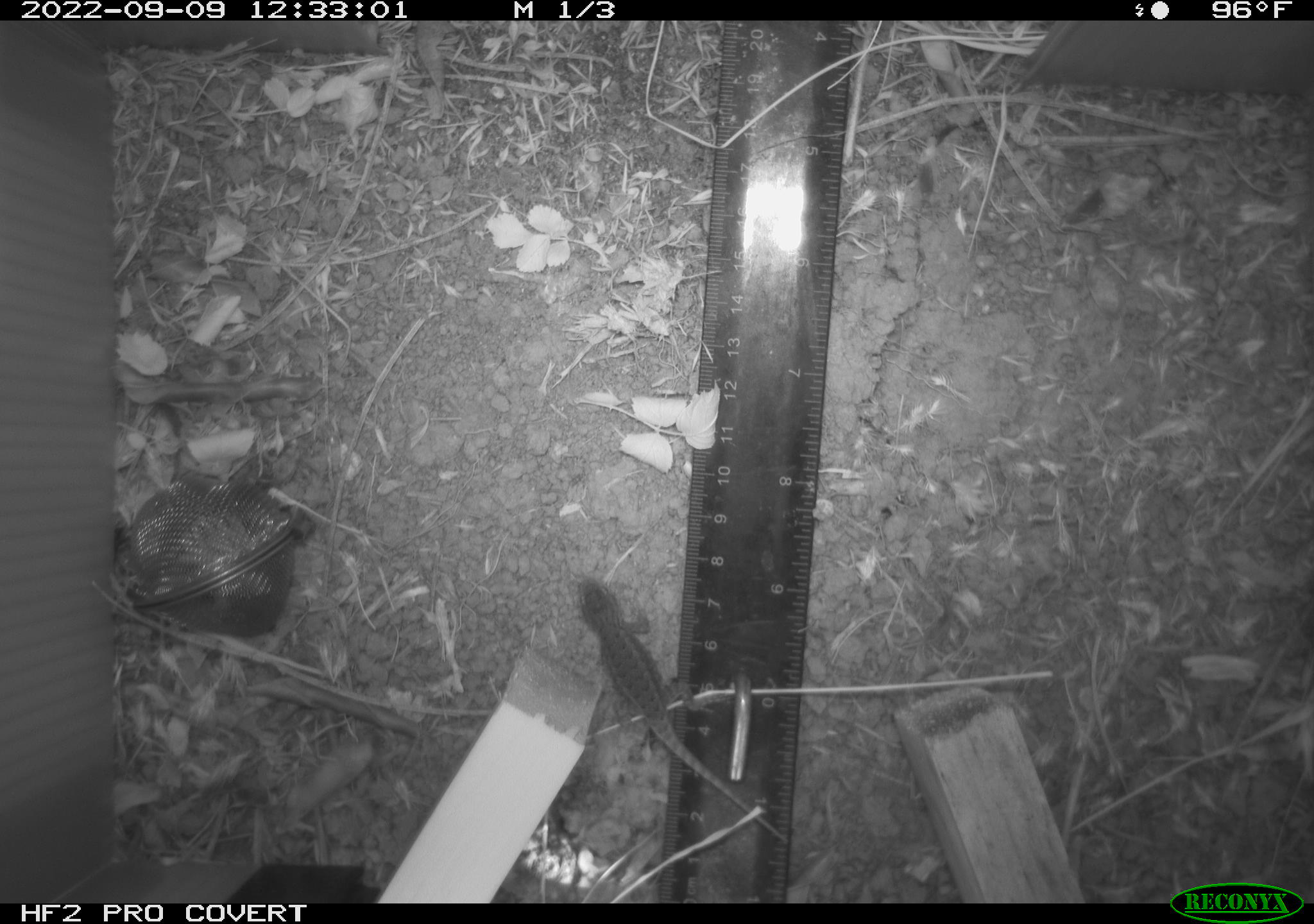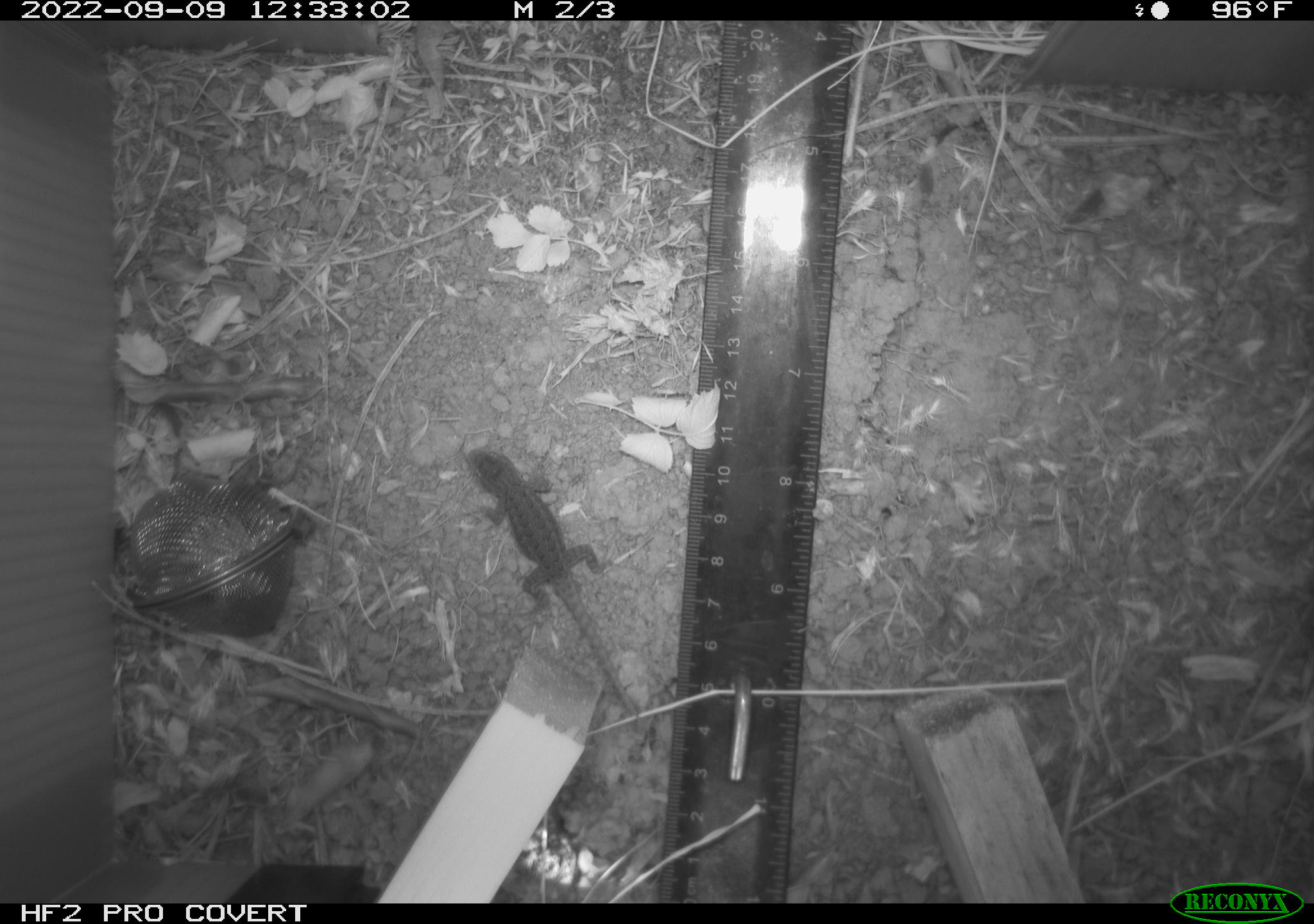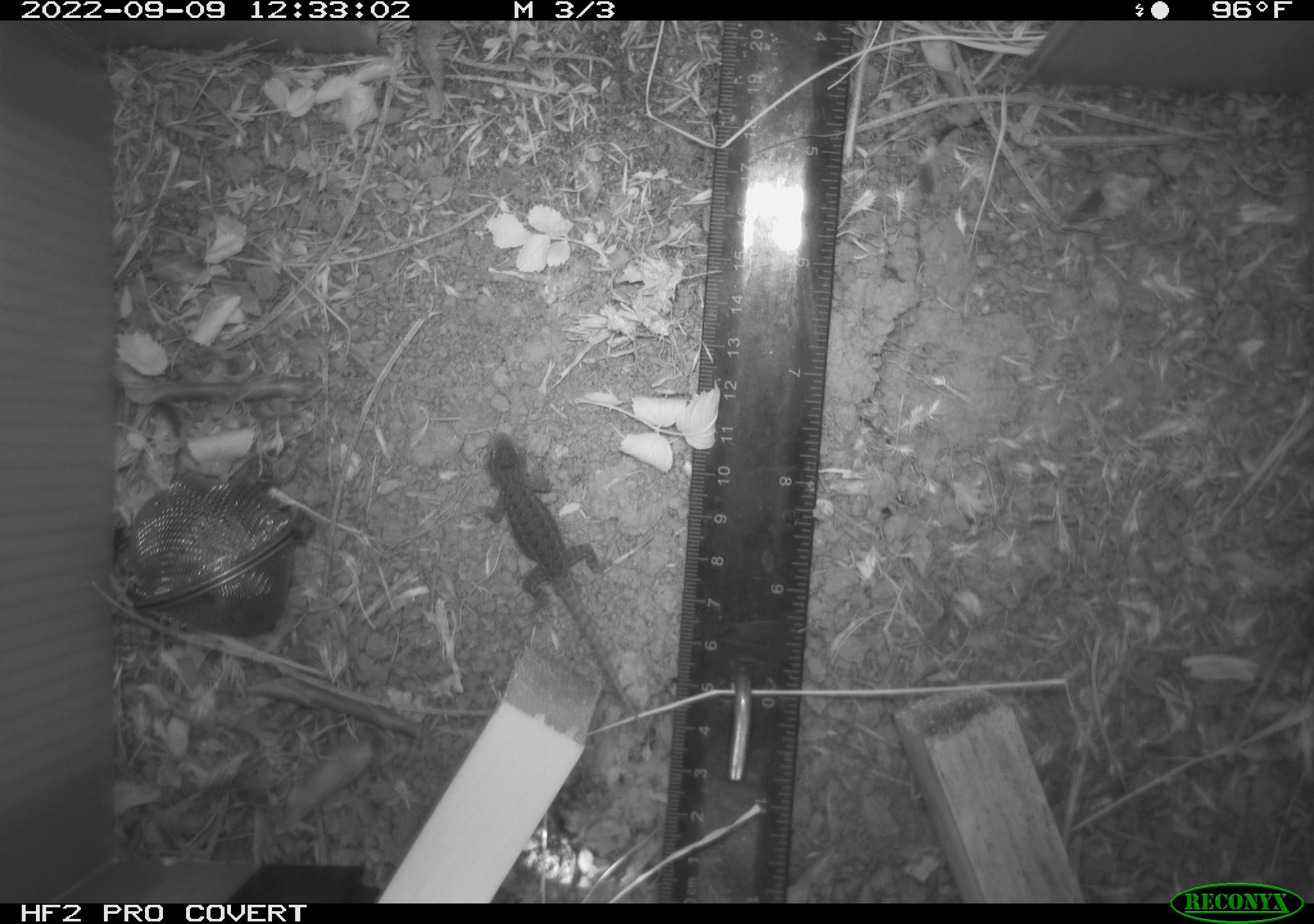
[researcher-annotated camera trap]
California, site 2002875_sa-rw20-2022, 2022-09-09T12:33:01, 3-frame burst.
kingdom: Animalia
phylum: Chordata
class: Reptilia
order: Squamata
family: Phrynosomatidae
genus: Sceloporus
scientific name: Sceloporus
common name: spiny lizards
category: sceloporus species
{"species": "sceloporus species (spiny lizards) (Sceloporus)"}